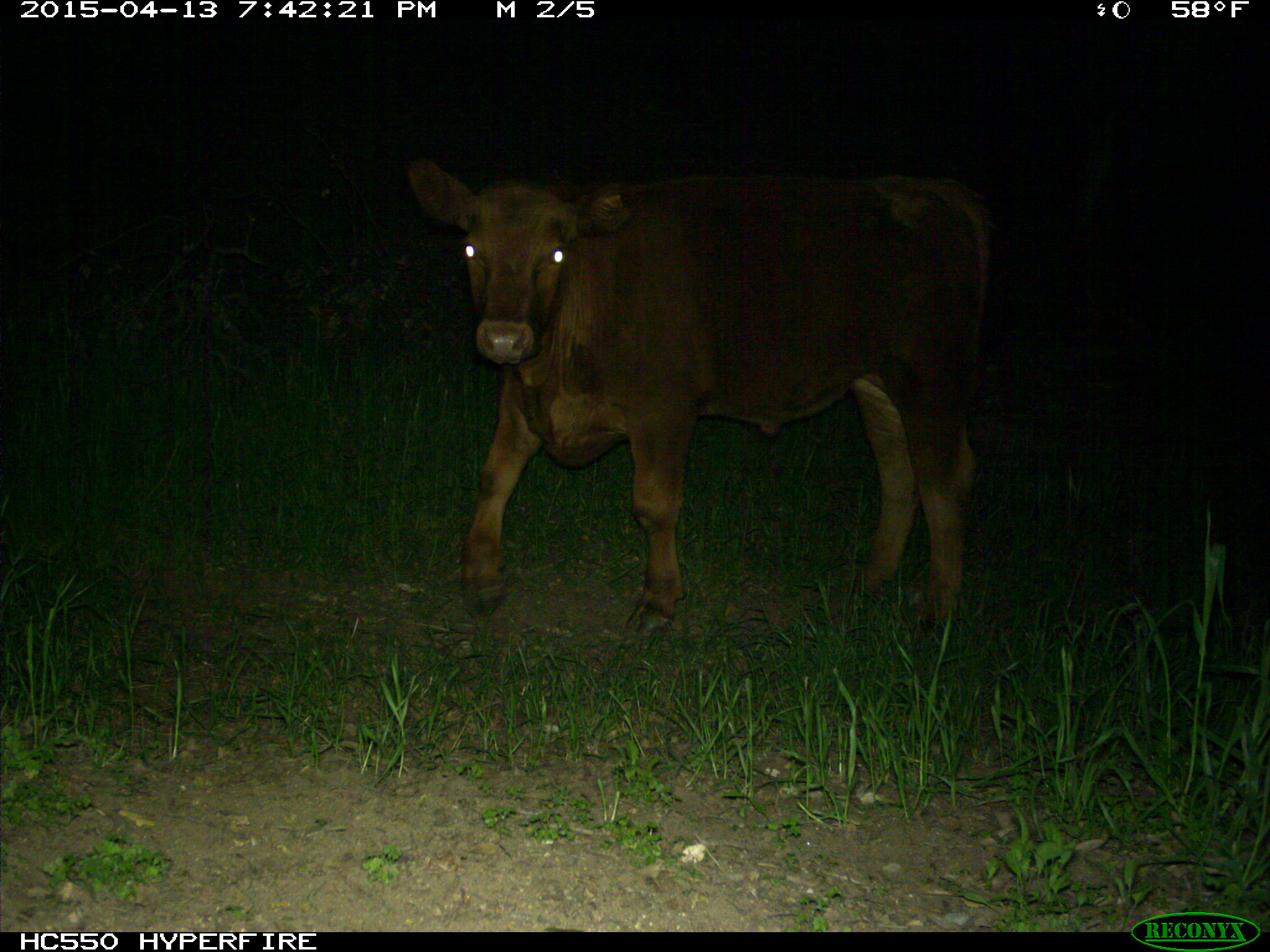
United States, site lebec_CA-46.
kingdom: Animalia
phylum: Chordata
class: Mammalia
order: Artiodactyla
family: Bovidae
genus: Bos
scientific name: Bos taurus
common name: domestic cow